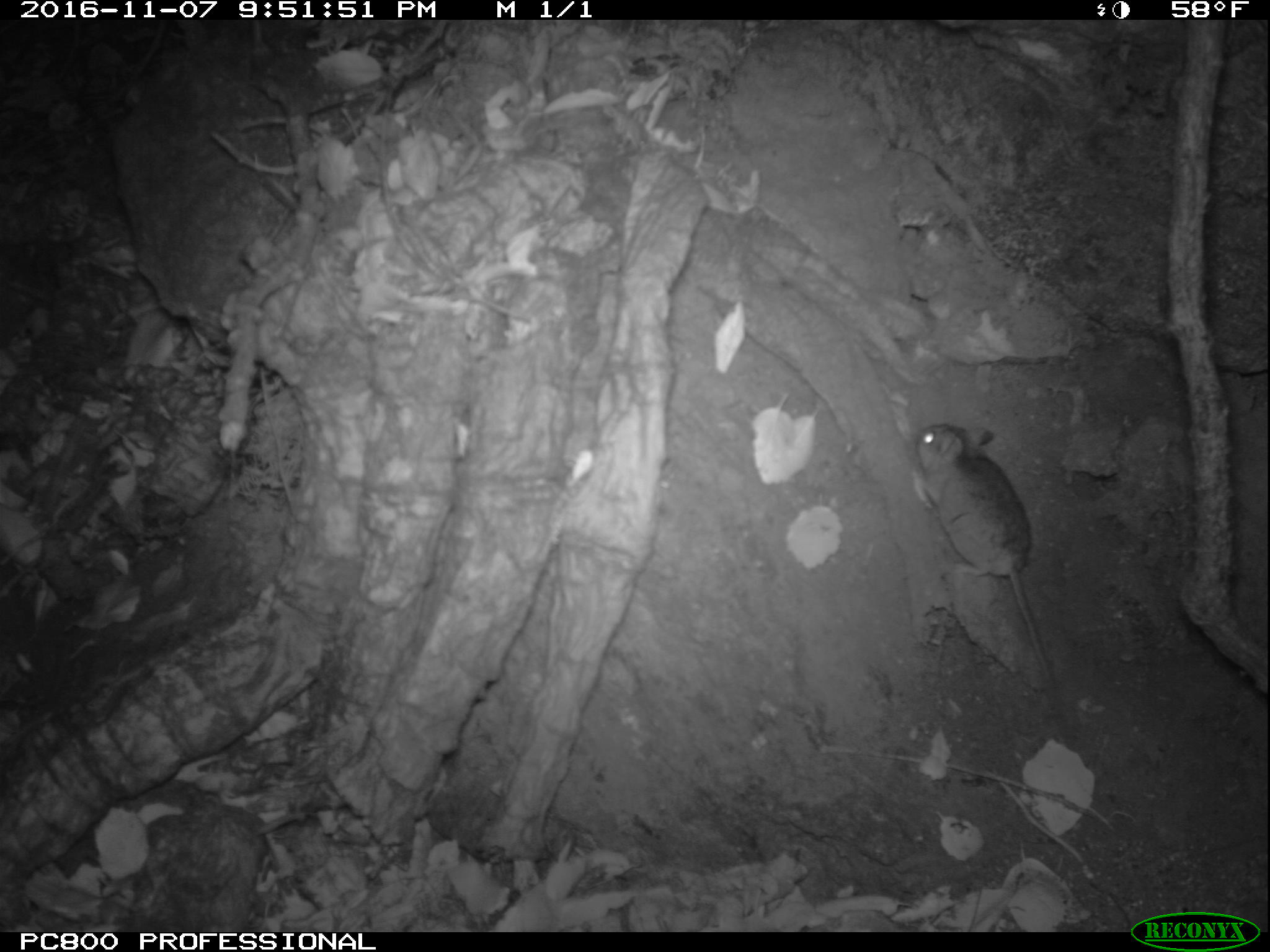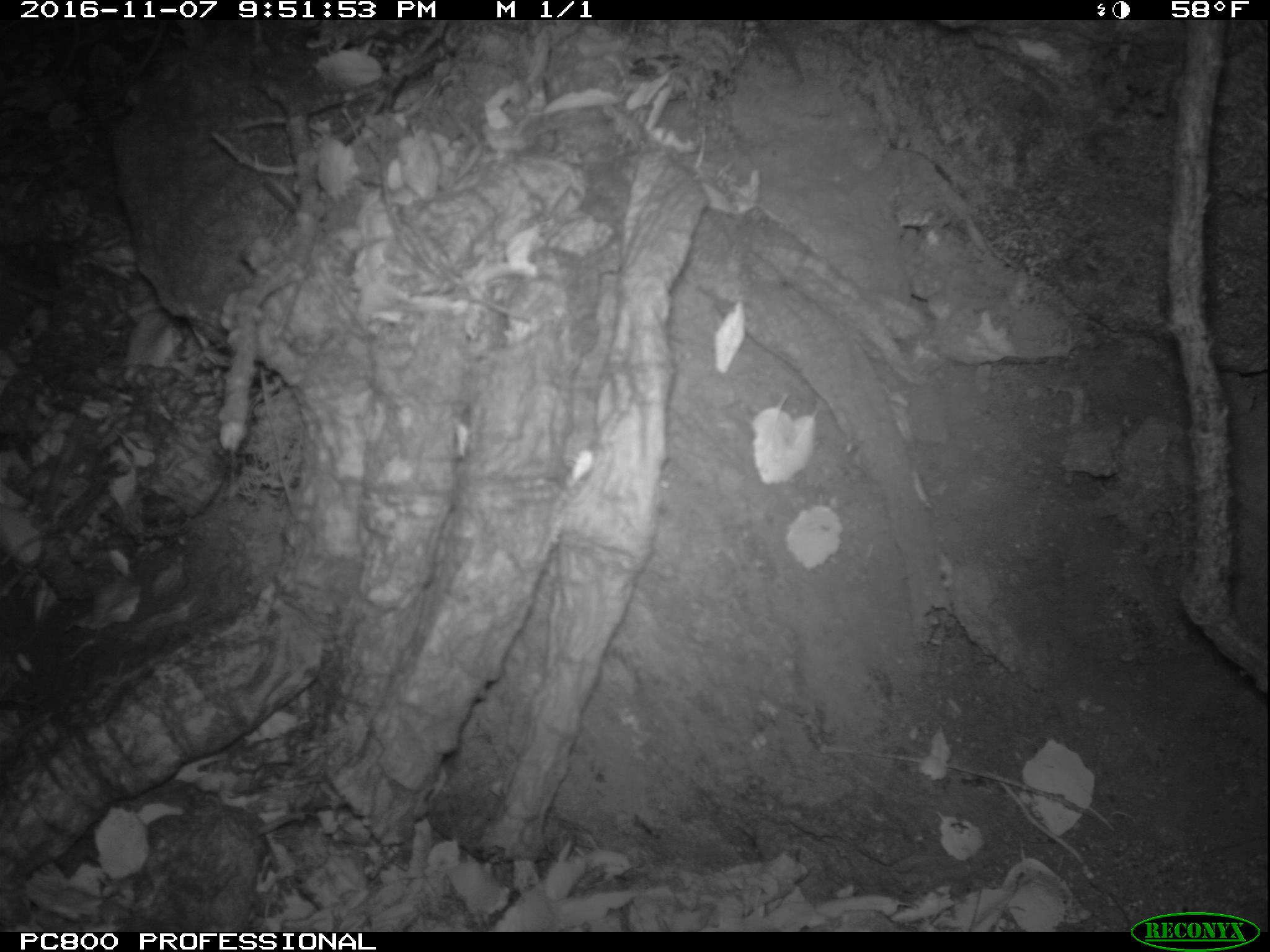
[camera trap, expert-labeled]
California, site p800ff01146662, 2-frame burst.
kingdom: Animalia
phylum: Chordata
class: Mammalia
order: Rodentia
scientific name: Rodentia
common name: rodent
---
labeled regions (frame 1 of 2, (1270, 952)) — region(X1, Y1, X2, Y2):
rodent: region(913, 423, 1072, 742)